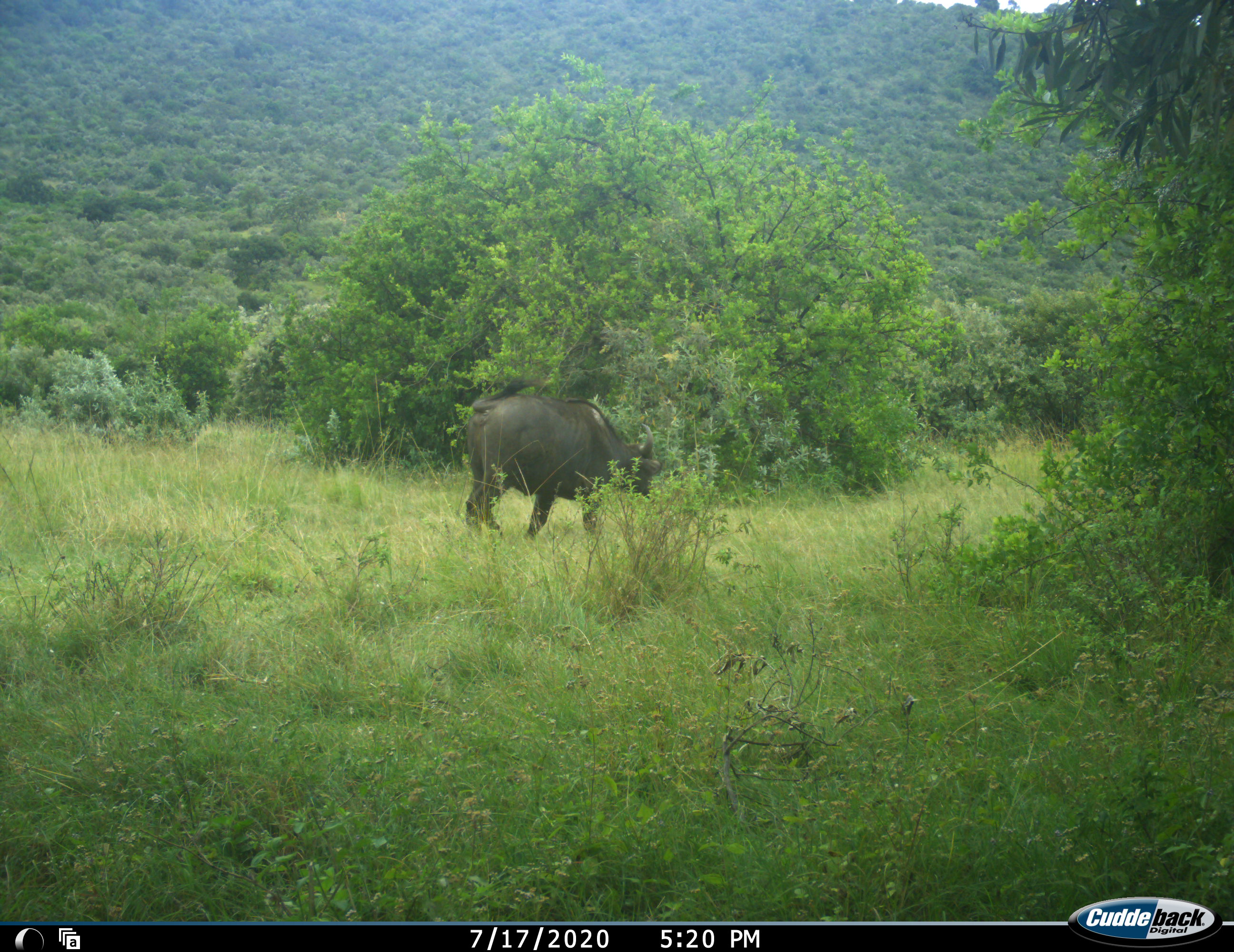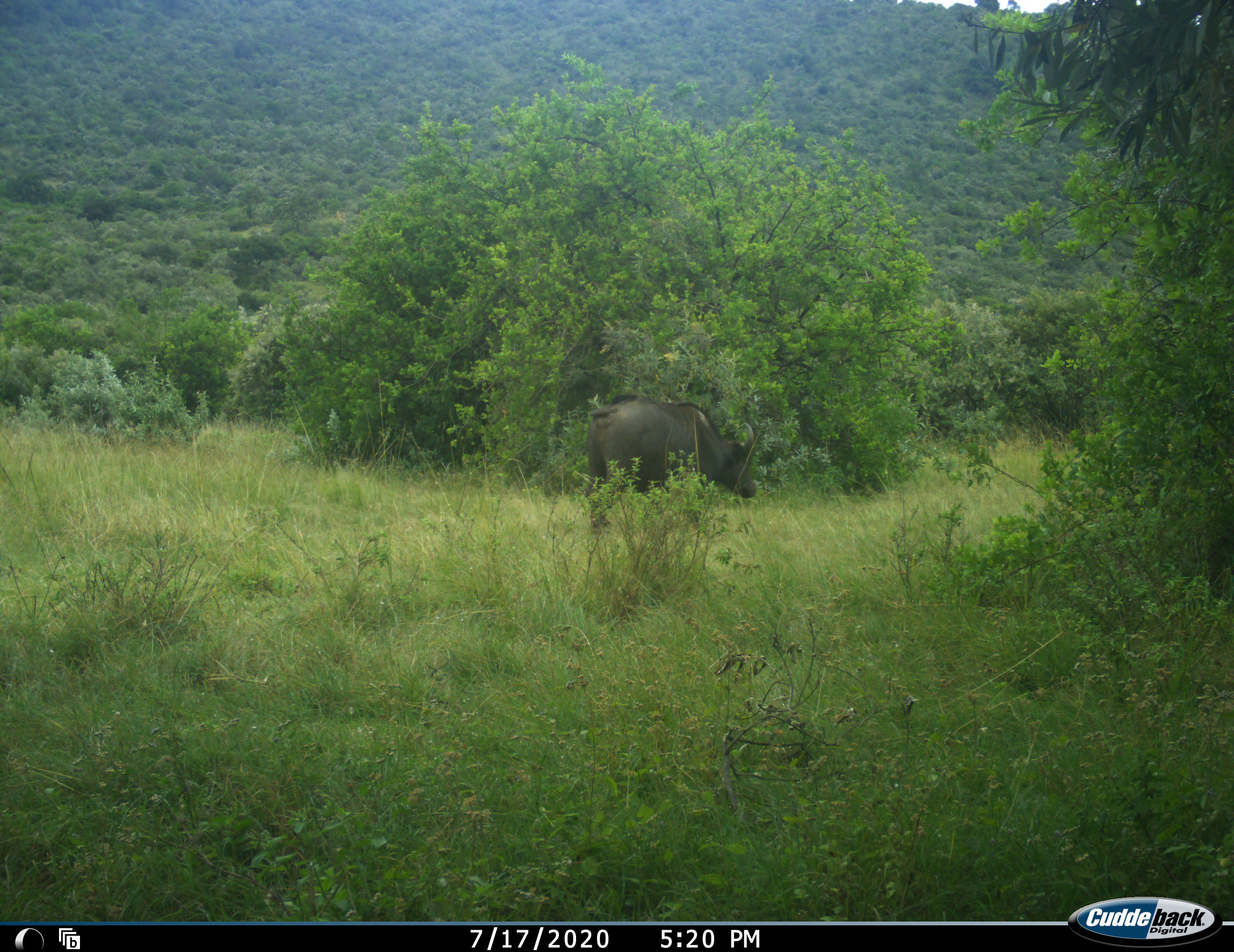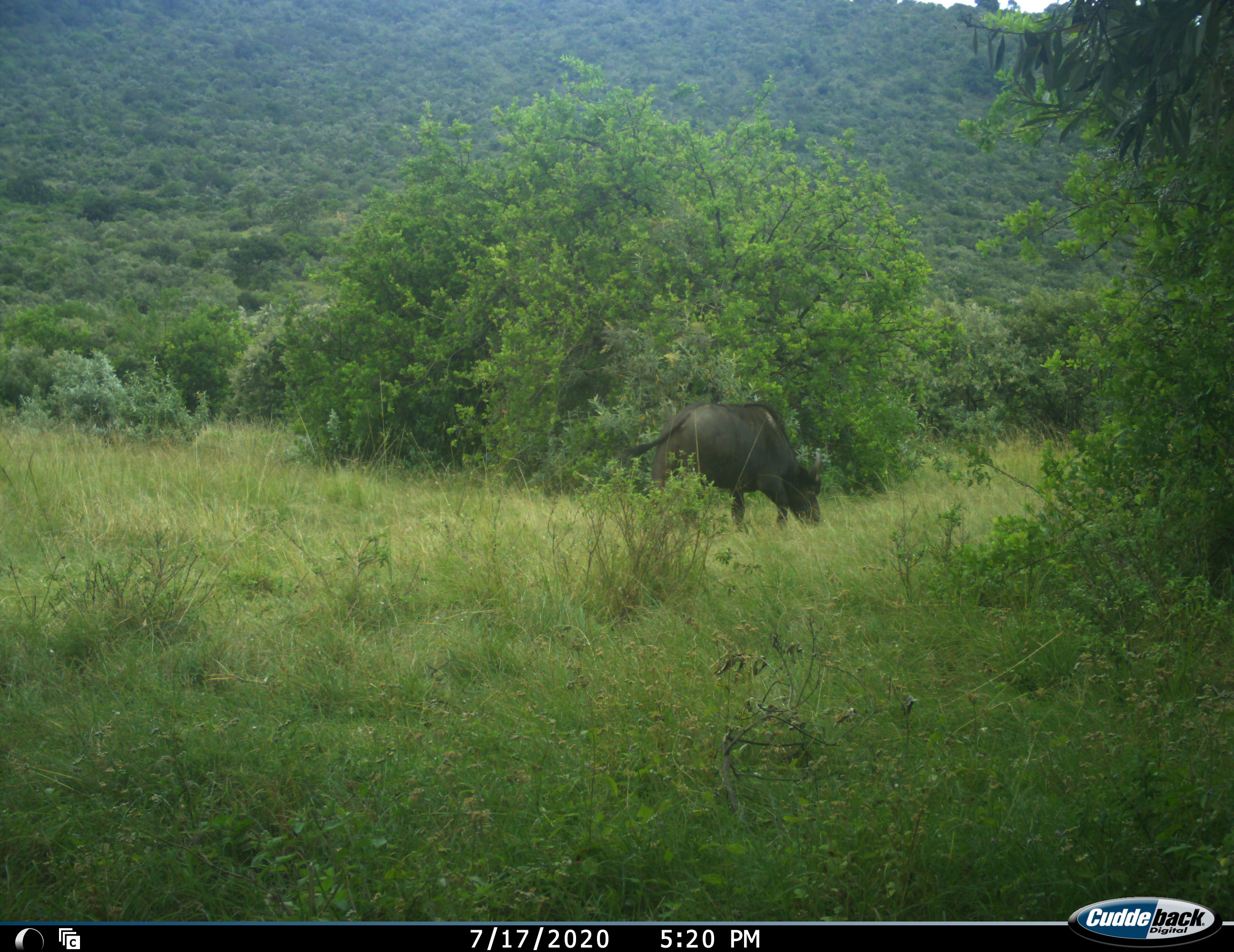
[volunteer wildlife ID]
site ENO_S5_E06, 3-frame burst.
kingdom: Animalia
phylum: Chordata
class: Mammalia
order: Artiodactyla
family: Bovidae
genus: Syncerus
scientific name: Syncerus caffer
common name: african buffalo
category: buffalo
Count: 1.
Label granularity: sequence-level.